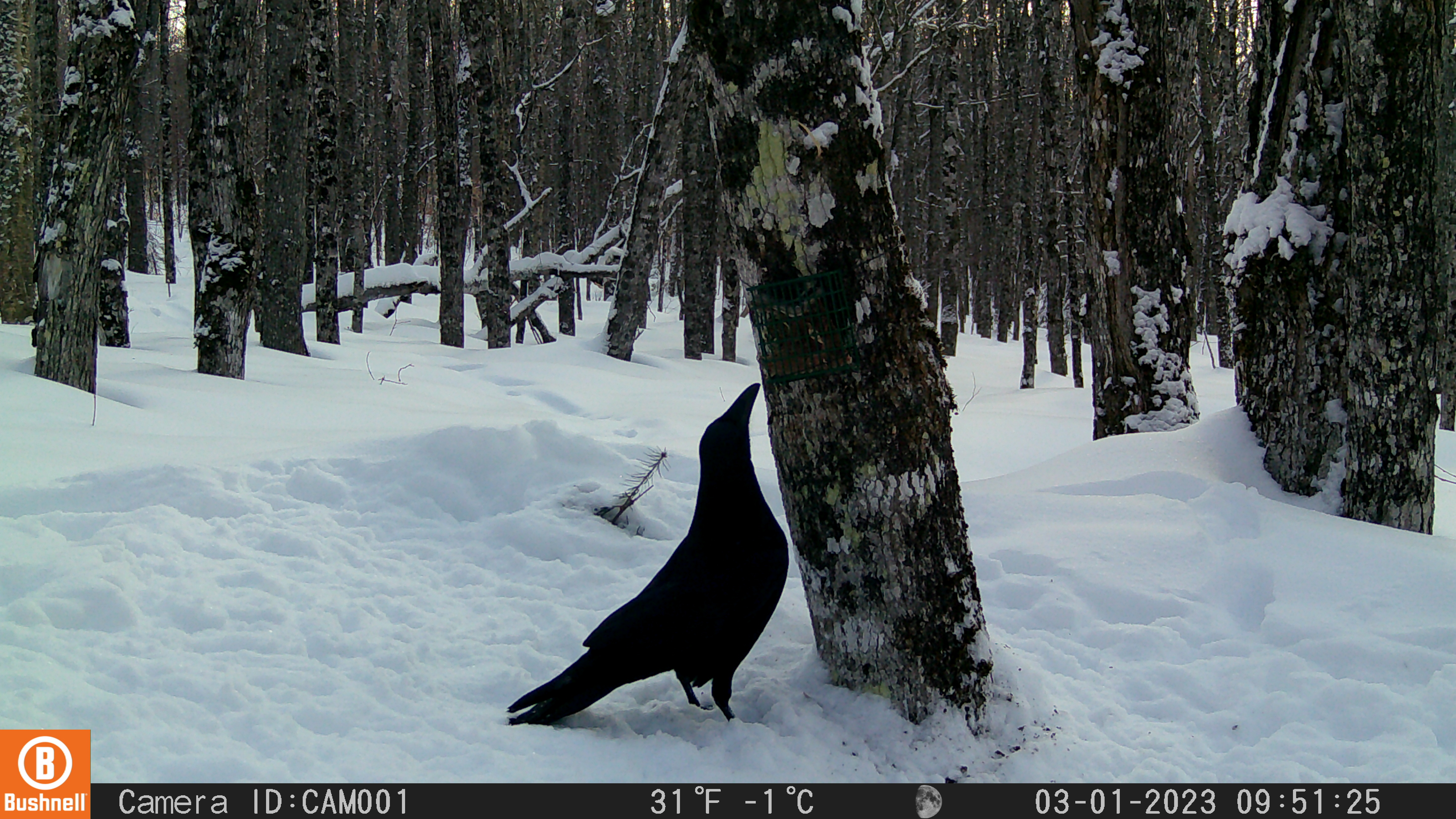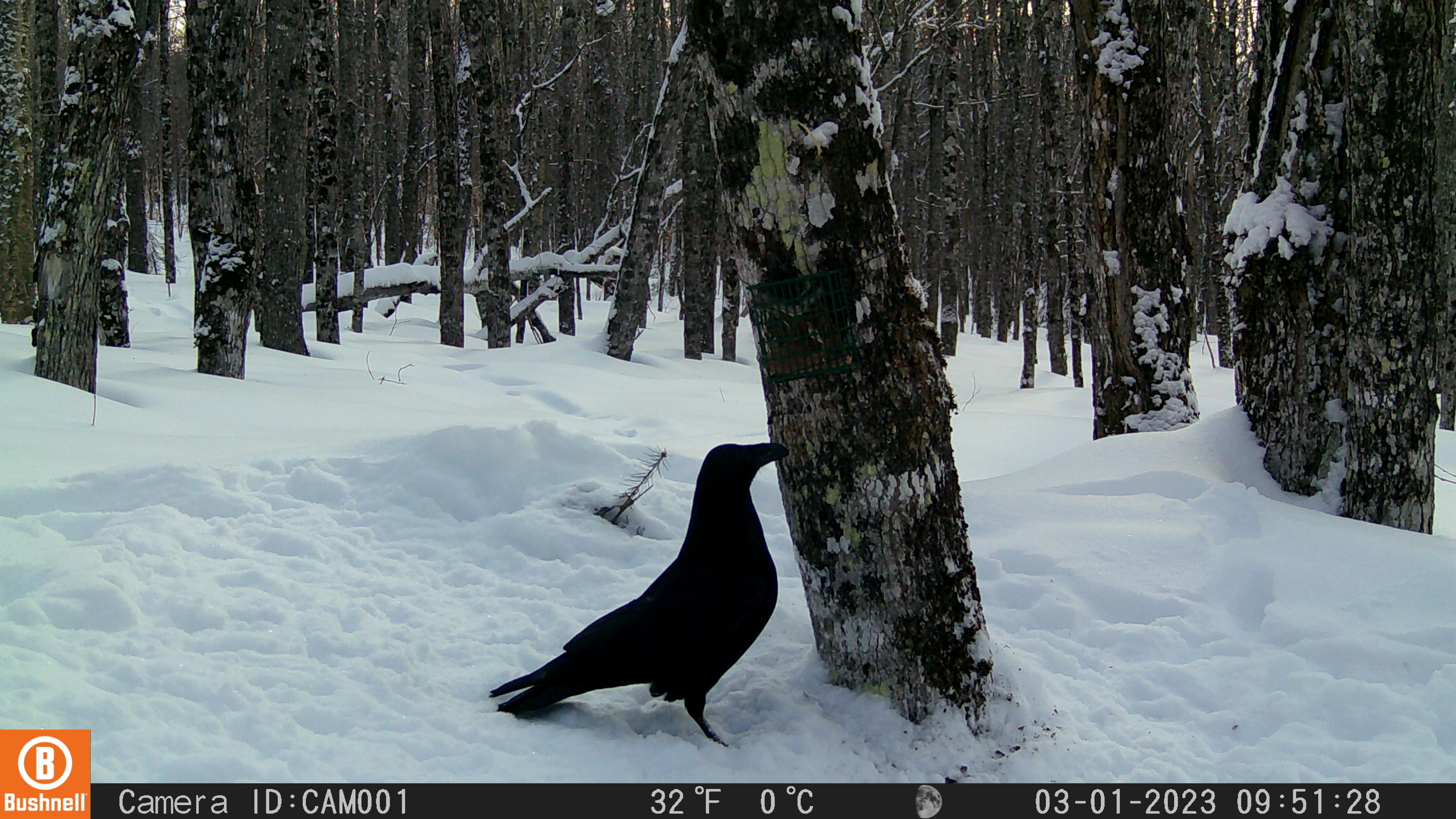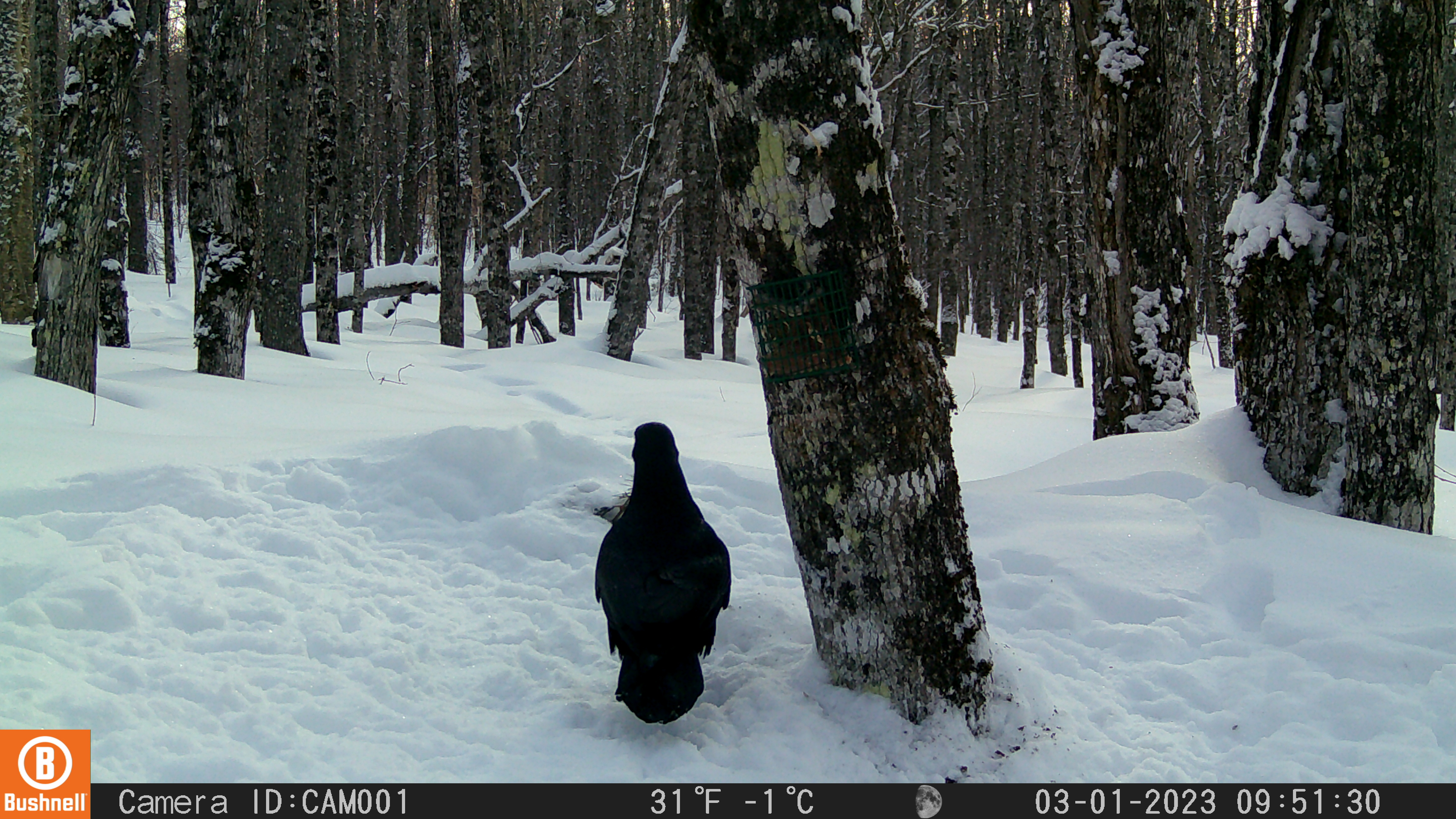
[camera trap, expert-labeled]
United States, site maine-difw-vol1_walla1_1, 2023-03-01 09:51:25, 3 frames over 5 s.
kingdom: Animalia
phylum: Chordata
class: Aves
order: Passeriformes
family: Corvidae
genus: Corvus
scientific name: Corvus corax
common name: common raven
Common raven (Corvus corax).